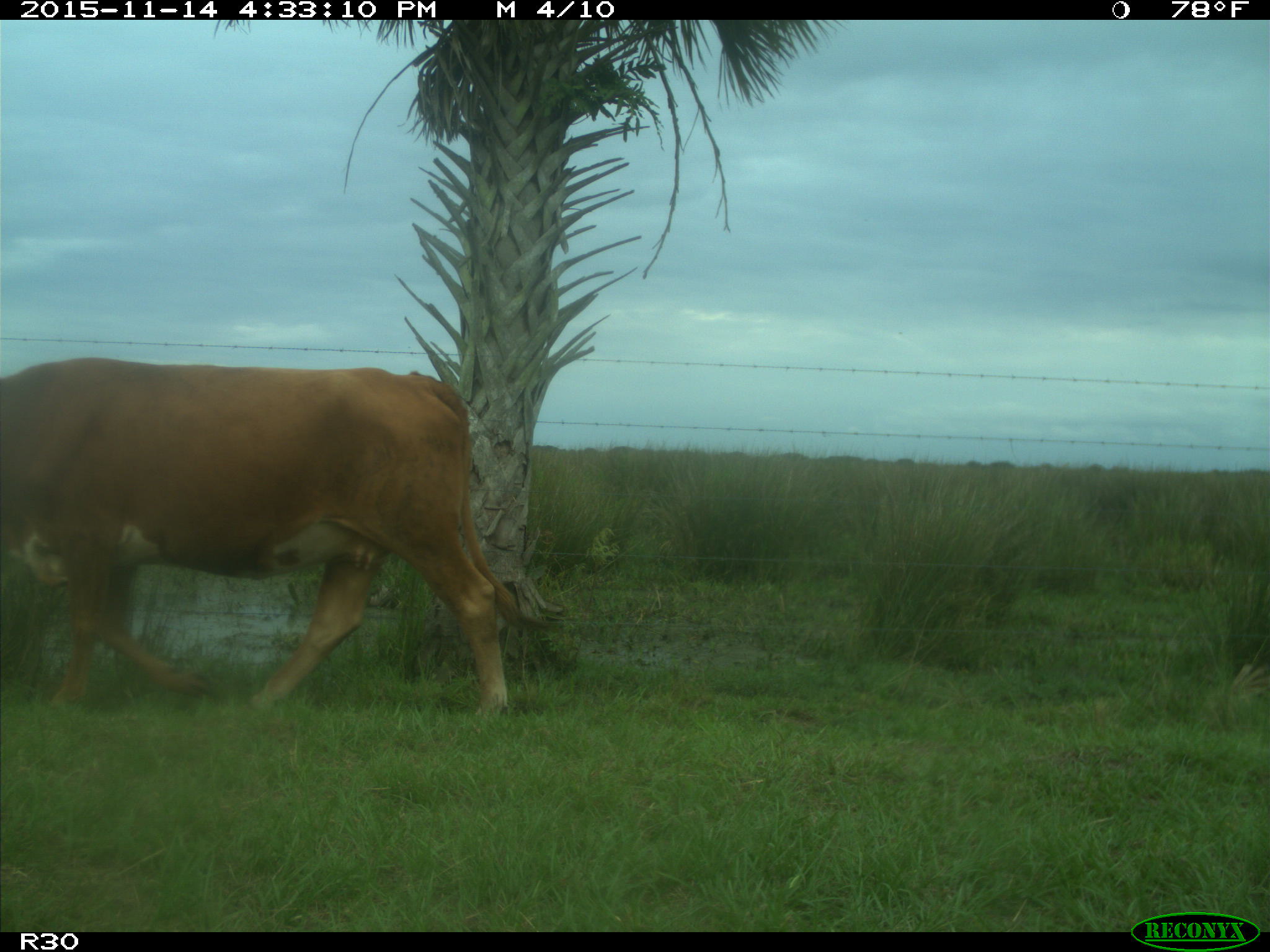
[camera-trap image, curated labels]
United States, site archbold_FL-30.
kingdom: Animalia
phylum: Chordata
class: Mammalia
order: Artiodactyla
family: Bovidae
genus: Bos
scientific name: Bos taurus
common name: domestic cow